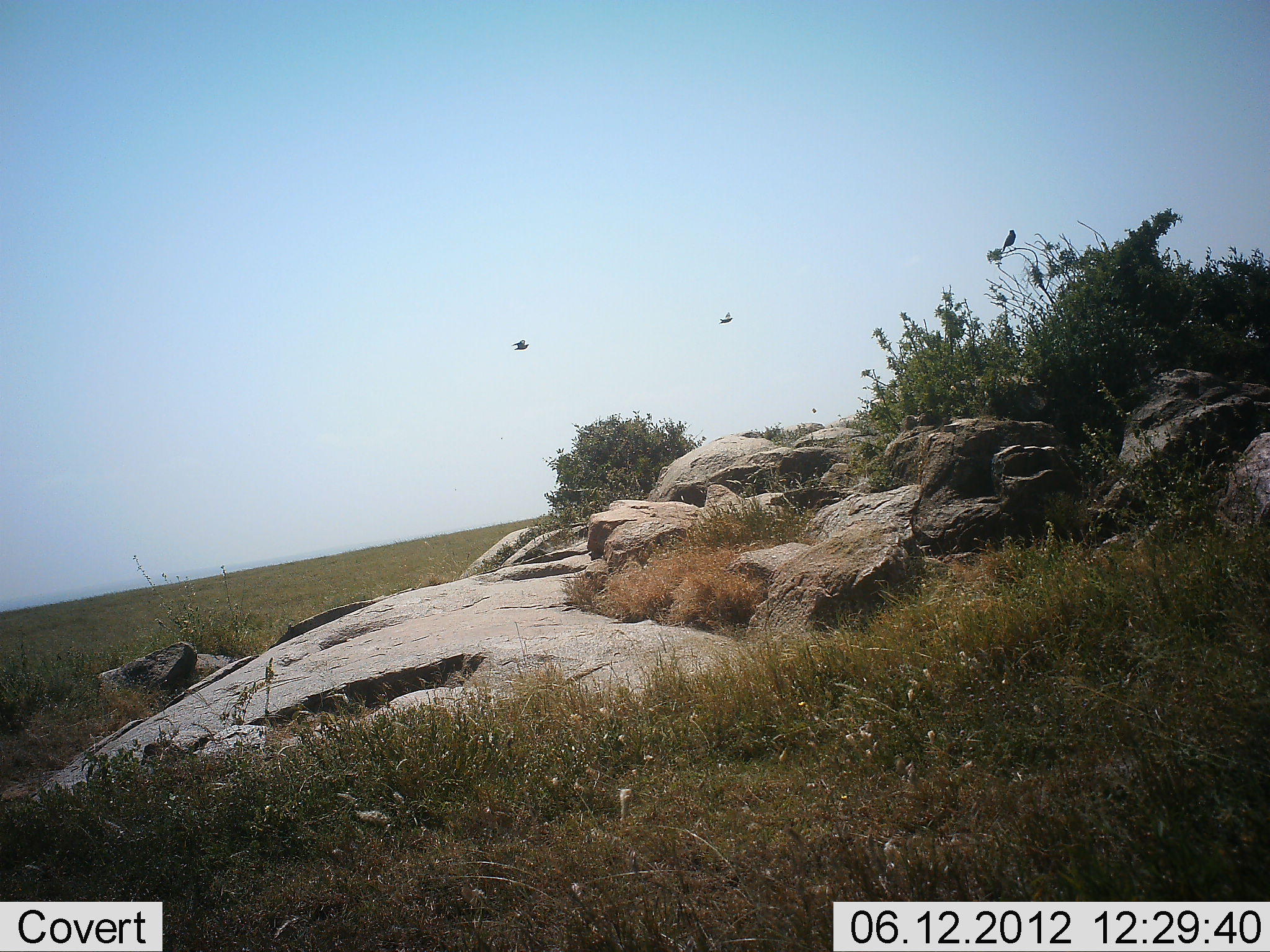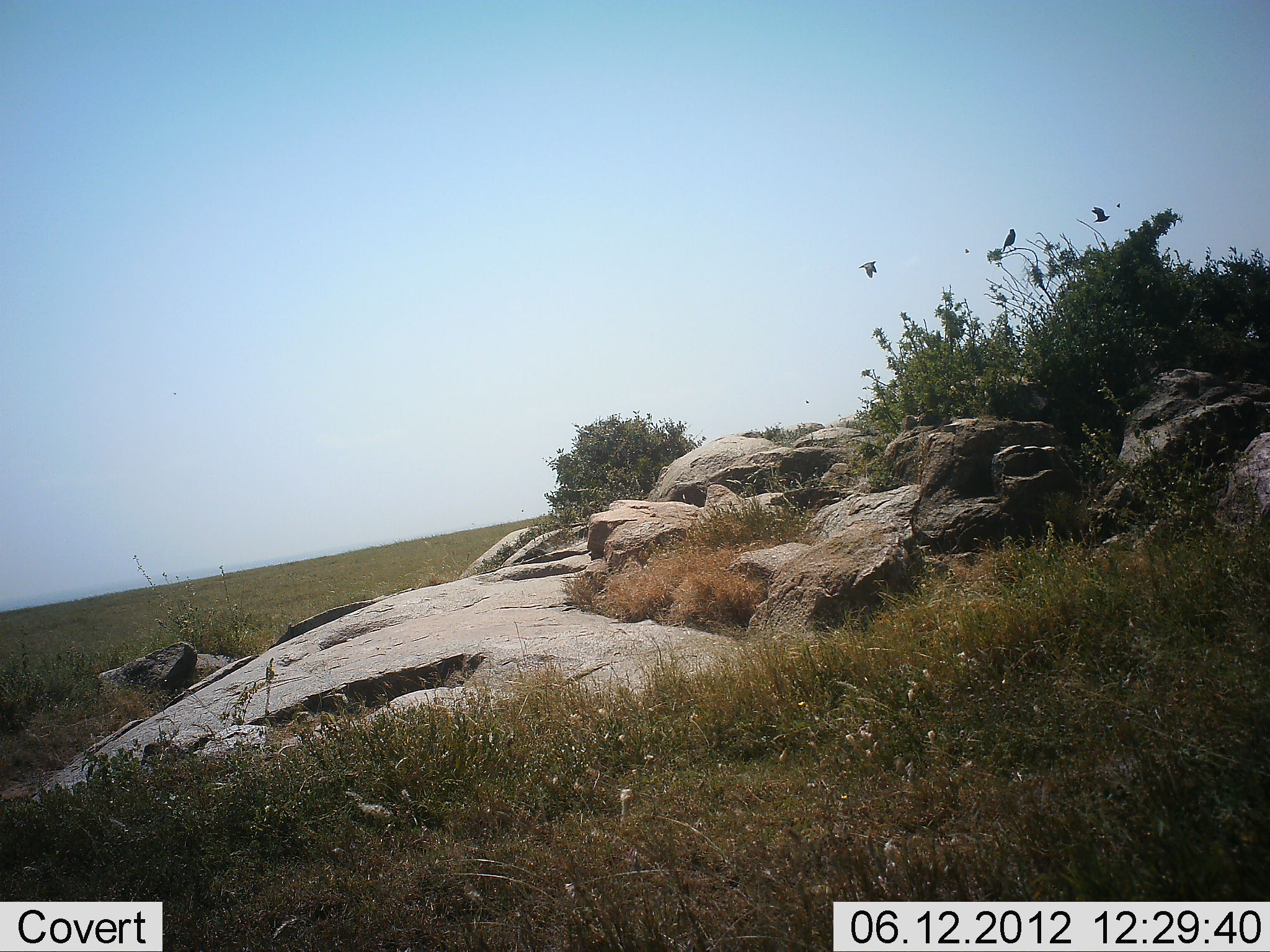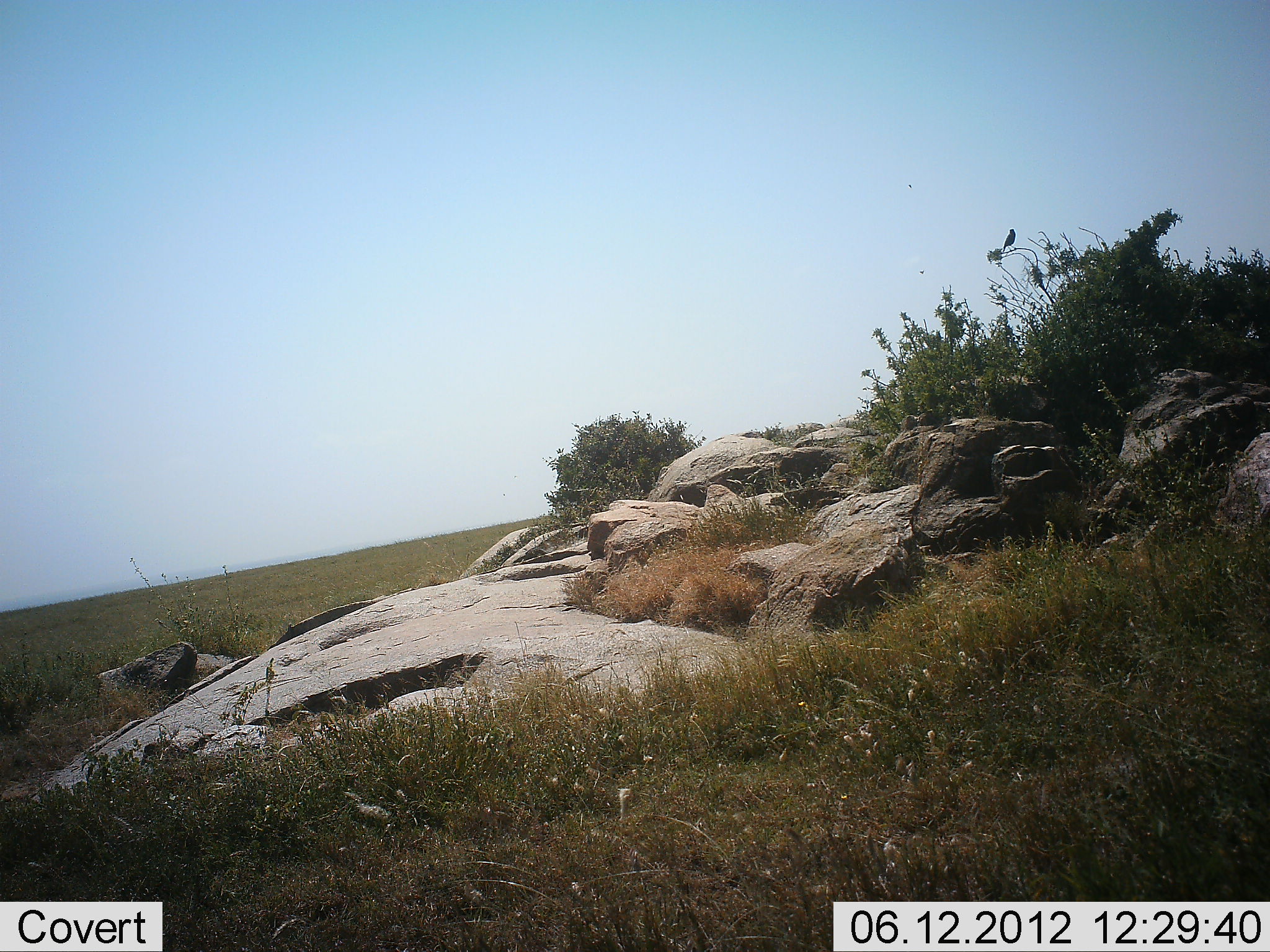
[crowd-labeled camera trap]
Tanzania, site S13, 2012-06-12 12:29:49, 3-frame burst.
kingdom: Animalia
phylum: Chordata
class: Aves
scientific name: Aves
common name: bird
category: otherbird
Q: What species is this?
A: Otherbird (bird) (Aves).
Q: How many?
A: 3.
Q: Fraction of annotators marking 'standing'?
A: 36%.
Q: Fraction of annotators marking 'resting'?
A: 45%.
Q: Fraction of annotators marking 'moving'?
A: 100%.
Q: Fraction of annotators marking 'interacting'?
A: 0%.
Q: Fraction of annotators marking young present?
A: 0%.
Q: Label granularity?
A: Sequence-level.